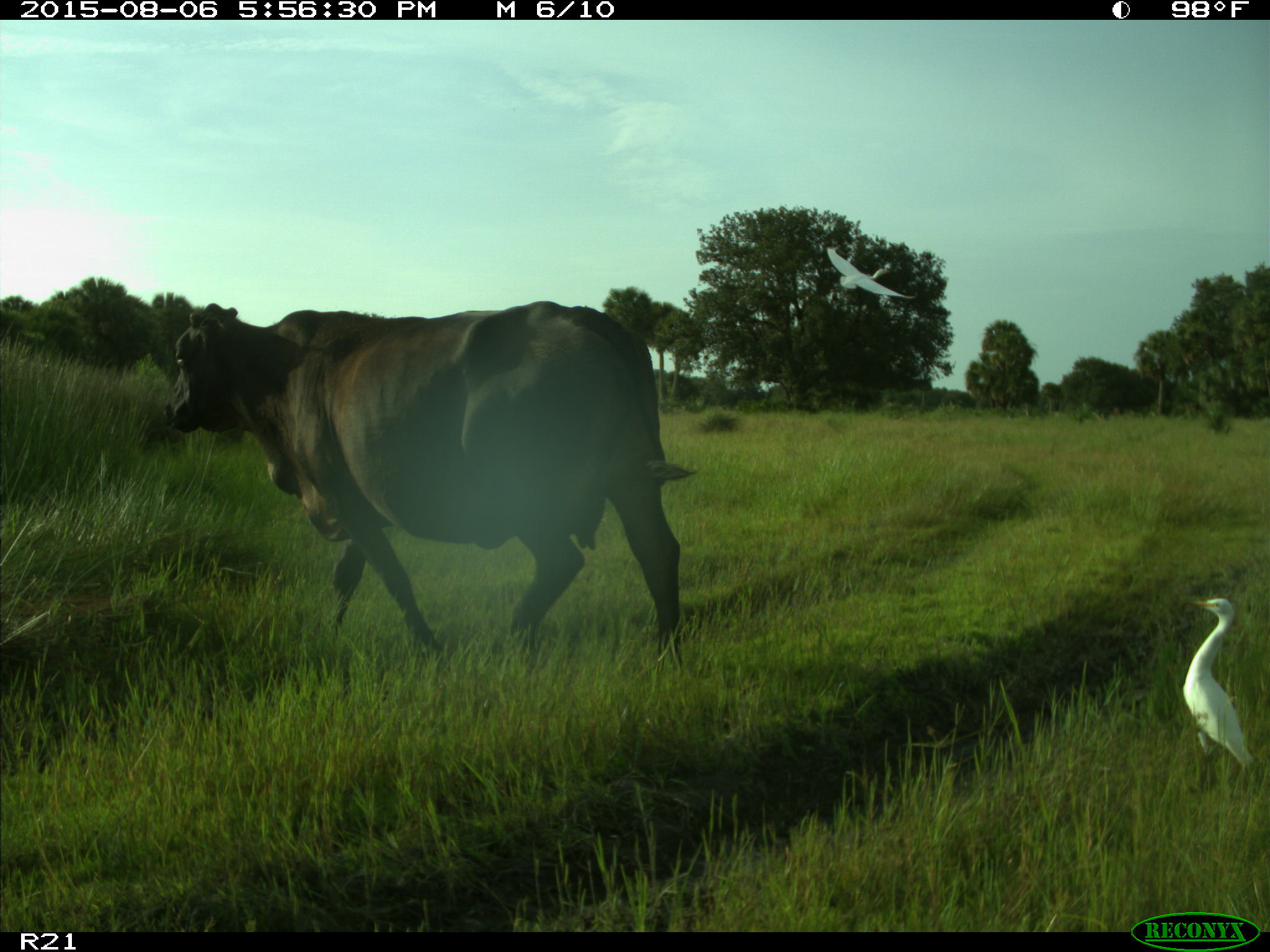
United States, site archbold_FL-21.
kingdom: Animalia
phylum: Chordata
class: Mammalia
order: Artiodactyla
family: Bovidae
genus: Bos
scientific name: Bos taurus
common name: domestic cow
Bos taurus (domestic cow).